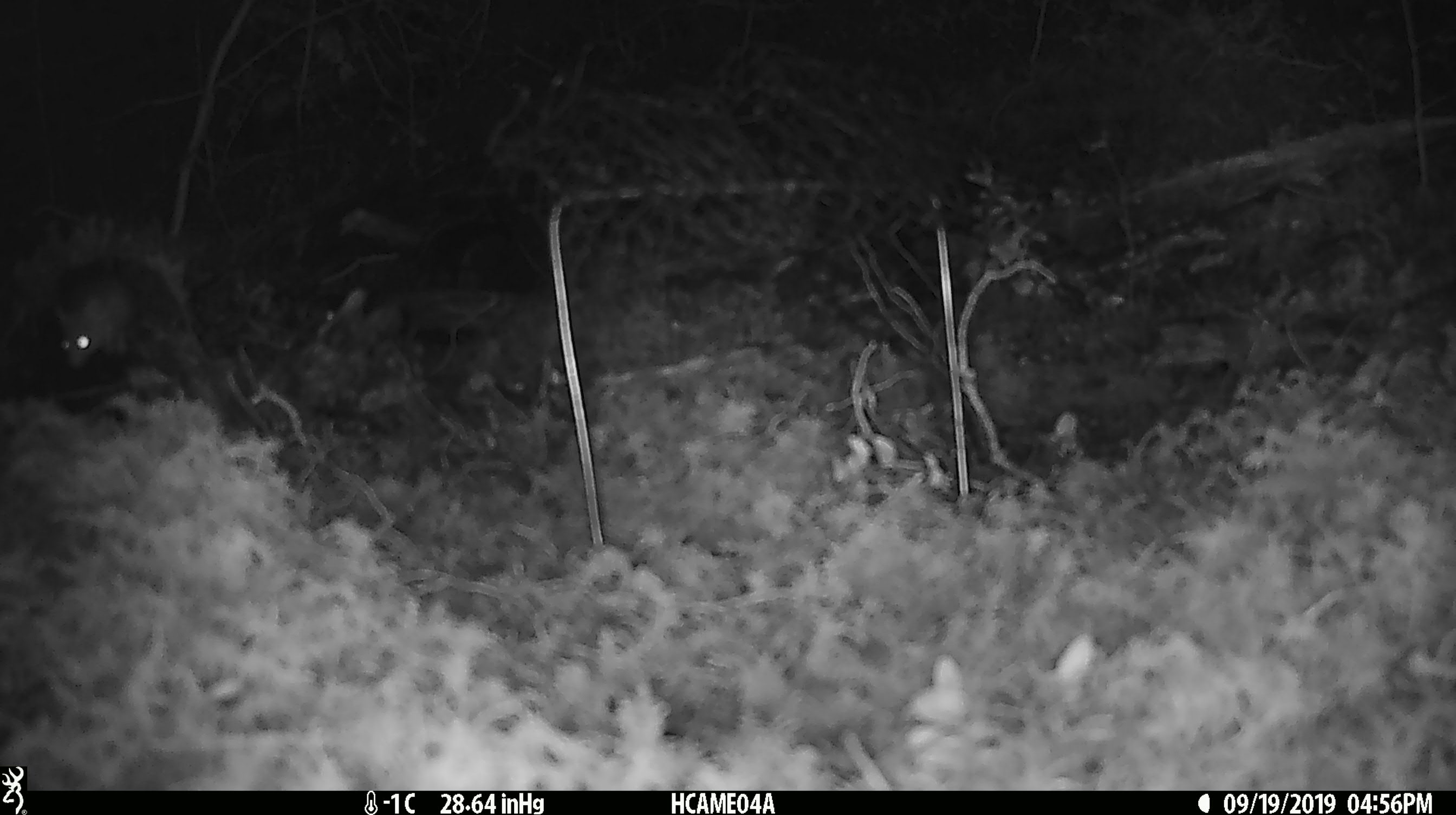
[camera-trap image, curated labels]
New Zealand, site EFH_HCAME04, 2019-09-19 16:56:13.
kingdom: Animalia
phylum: Chordata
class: Mammalia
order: Rodentia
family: Muridae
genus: Mus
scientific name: Mus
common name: mouse